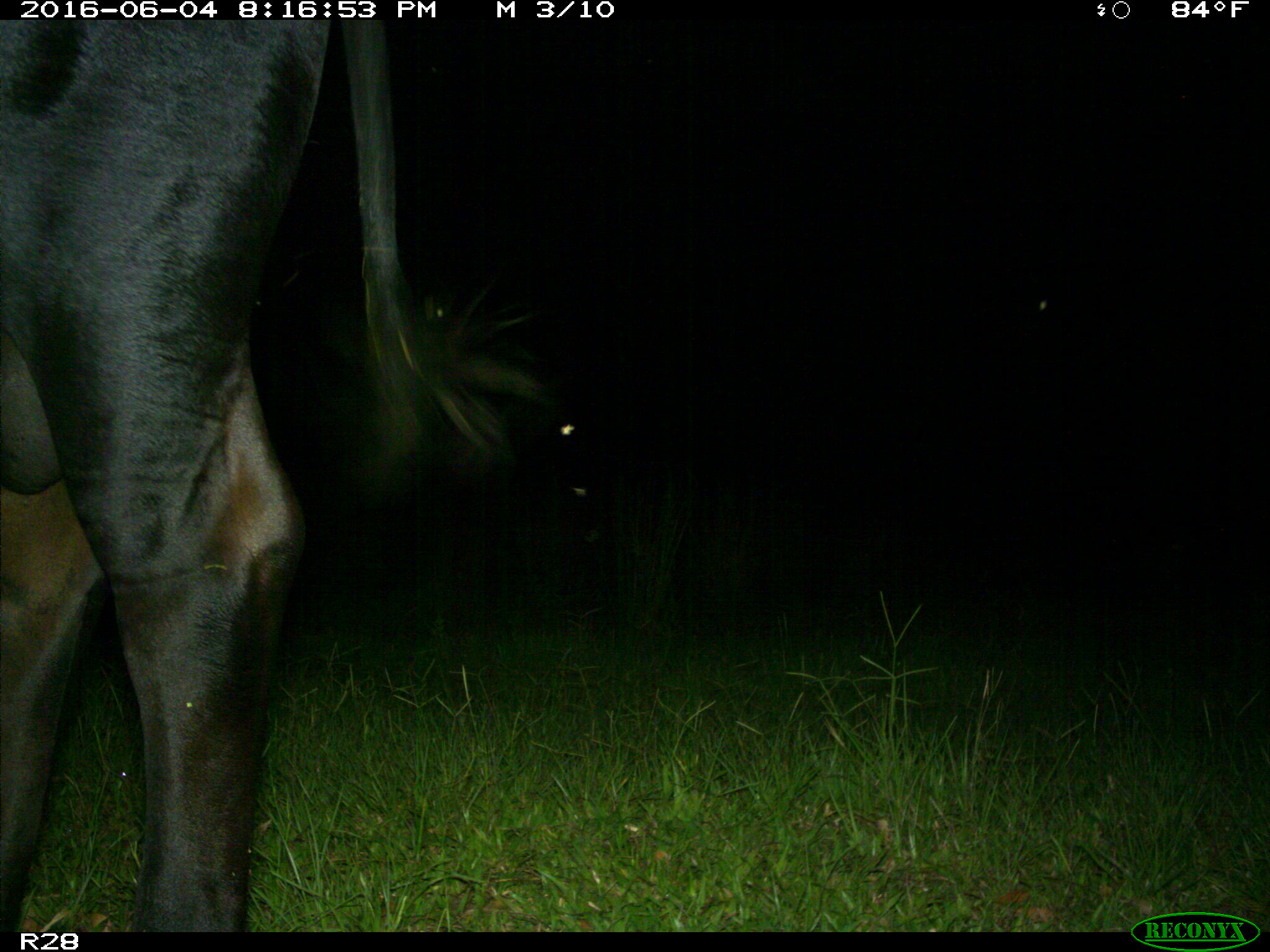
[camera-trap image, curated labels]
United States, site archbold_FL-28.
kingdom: Animalia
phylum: Chordata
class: Mammalia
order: Artiodactyla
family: Bovidae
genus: Bos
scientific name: Bos taurus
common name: domestic cow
Bos taurus (domestic cow).